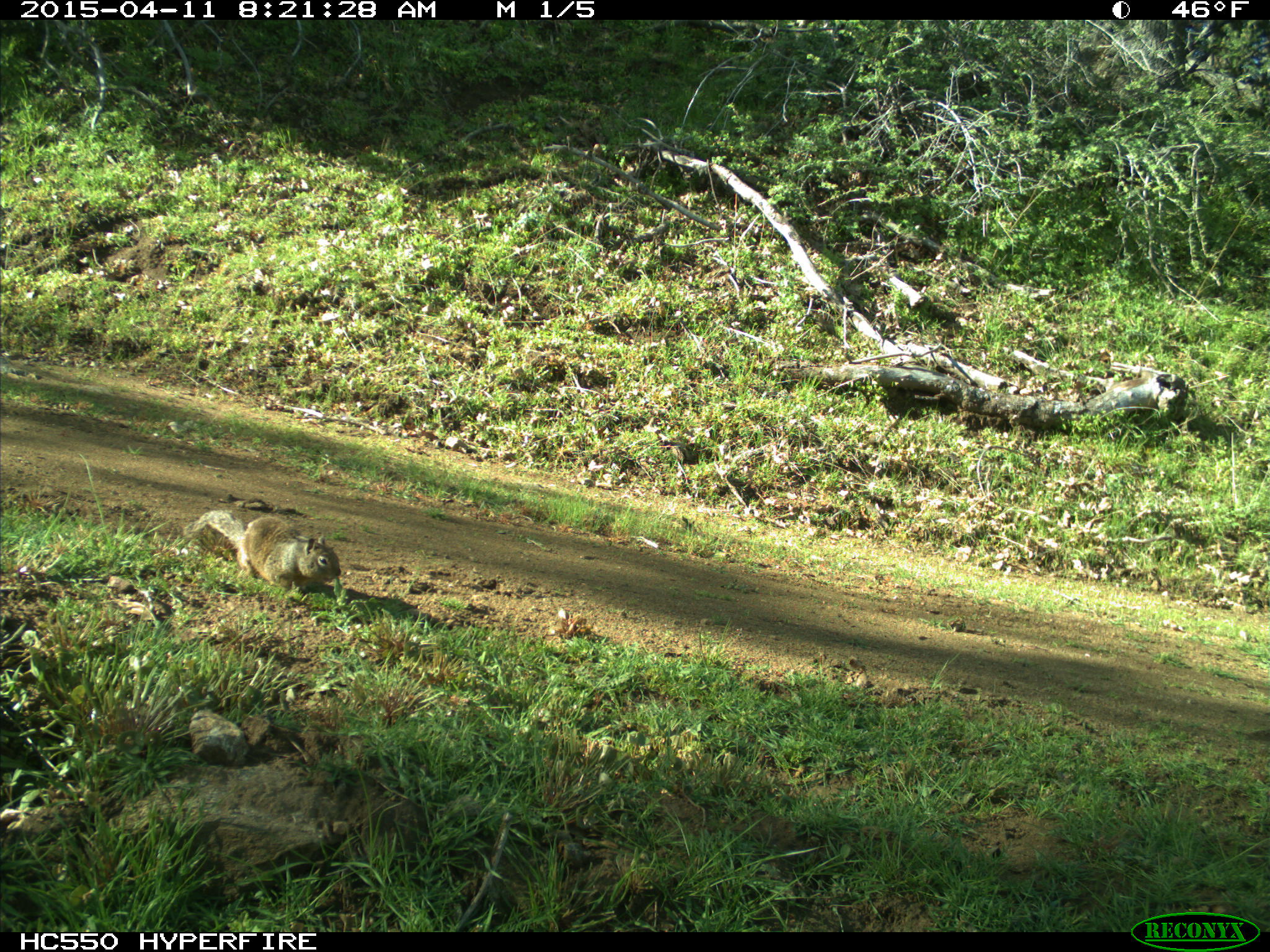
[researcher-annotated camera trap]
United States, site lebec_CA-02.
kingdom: Animalia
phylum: Chordata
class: Mammalia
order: Rodentia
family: Sciuridae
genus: Otospermophilus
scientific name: Otospermophilus beecheyi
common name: california ground squirrel